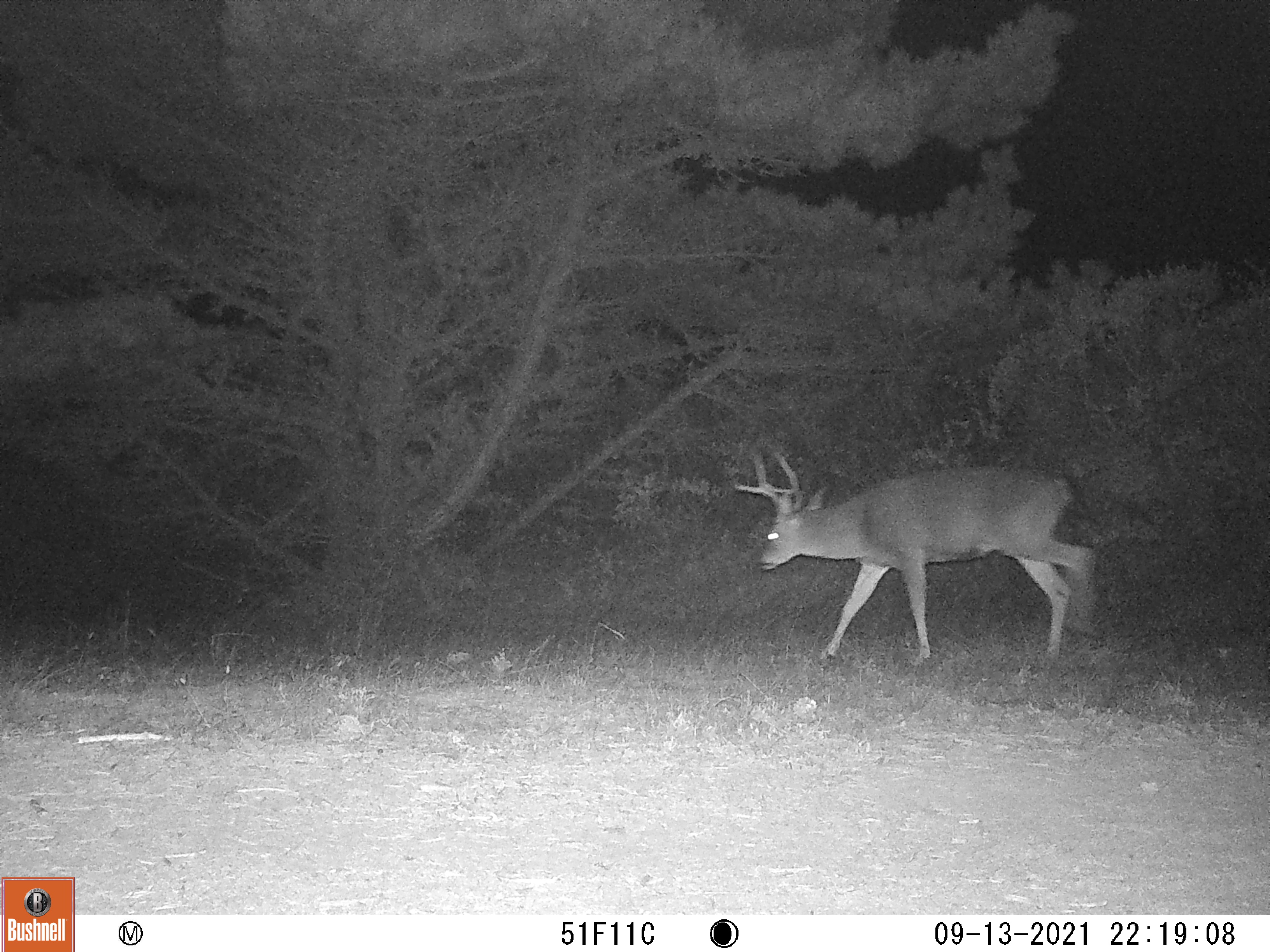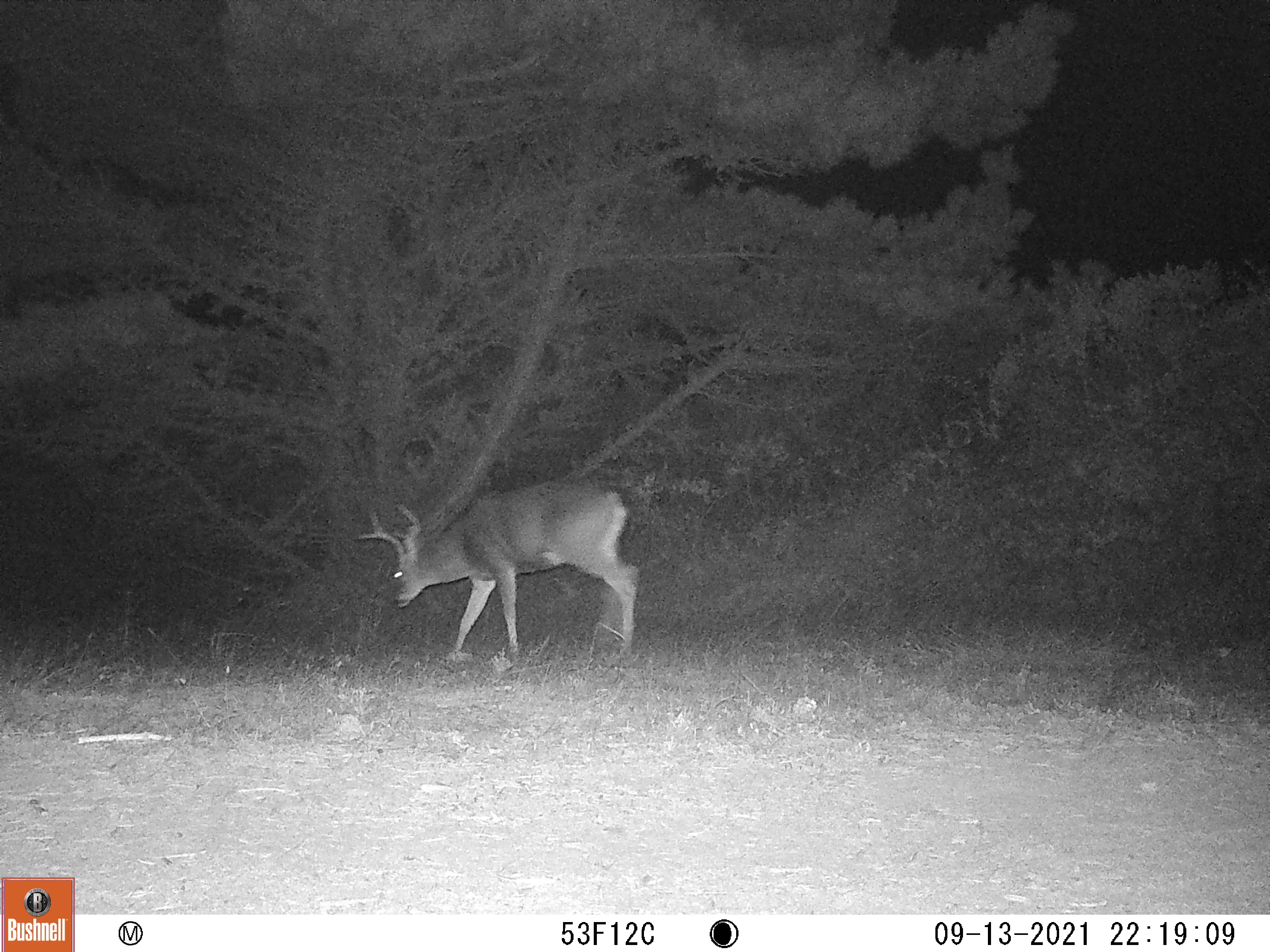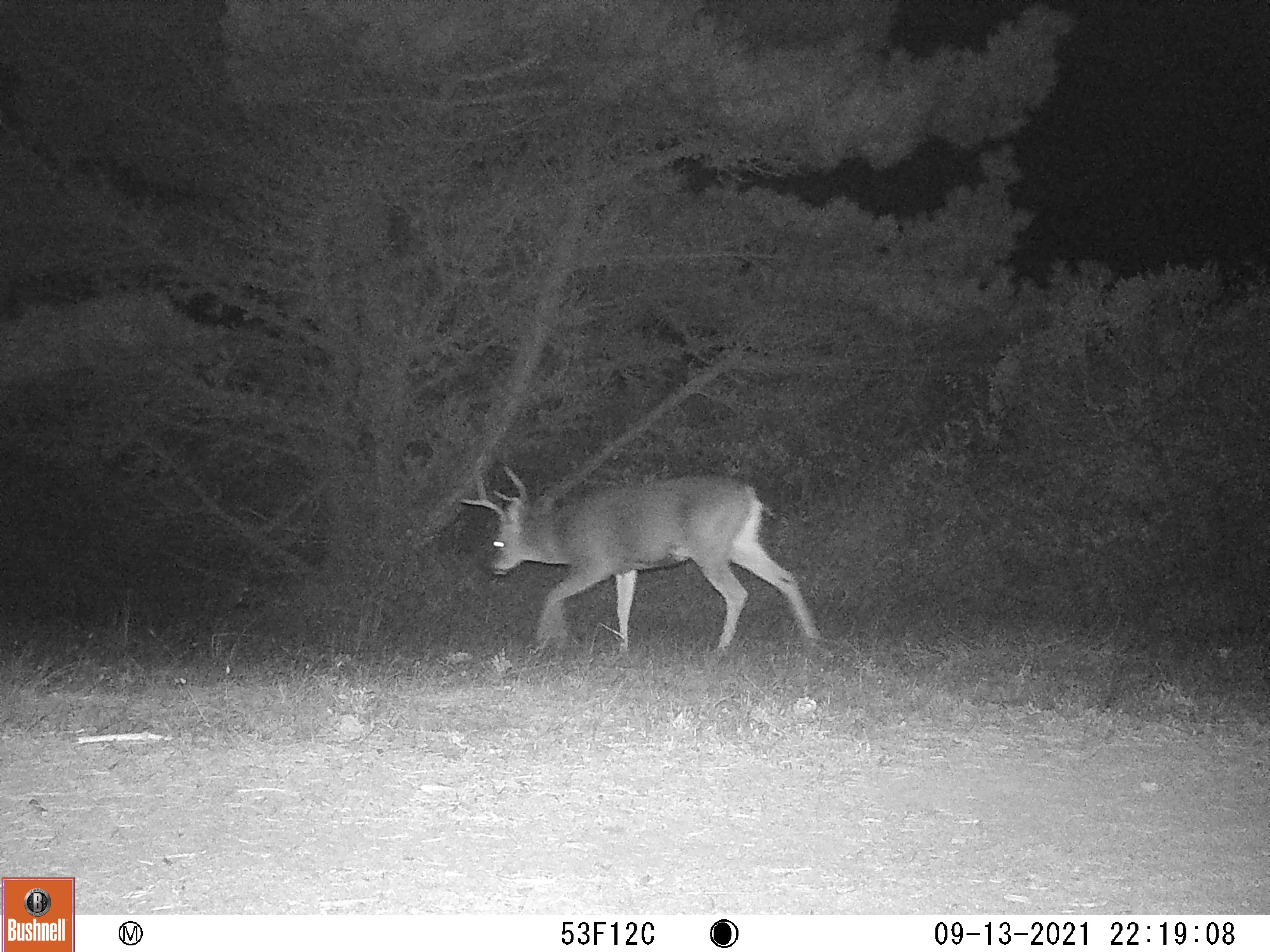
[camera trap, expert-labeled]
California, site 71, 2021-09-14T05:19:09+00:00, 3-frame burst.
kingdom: Animalia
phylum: Chordata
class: Mammalia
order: Artiodactyla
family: Cervidae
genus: Odocoileus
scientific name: Odocoileus hemionus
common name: mule deer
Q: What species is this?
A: Mule deer (Odocoileus hemionus).